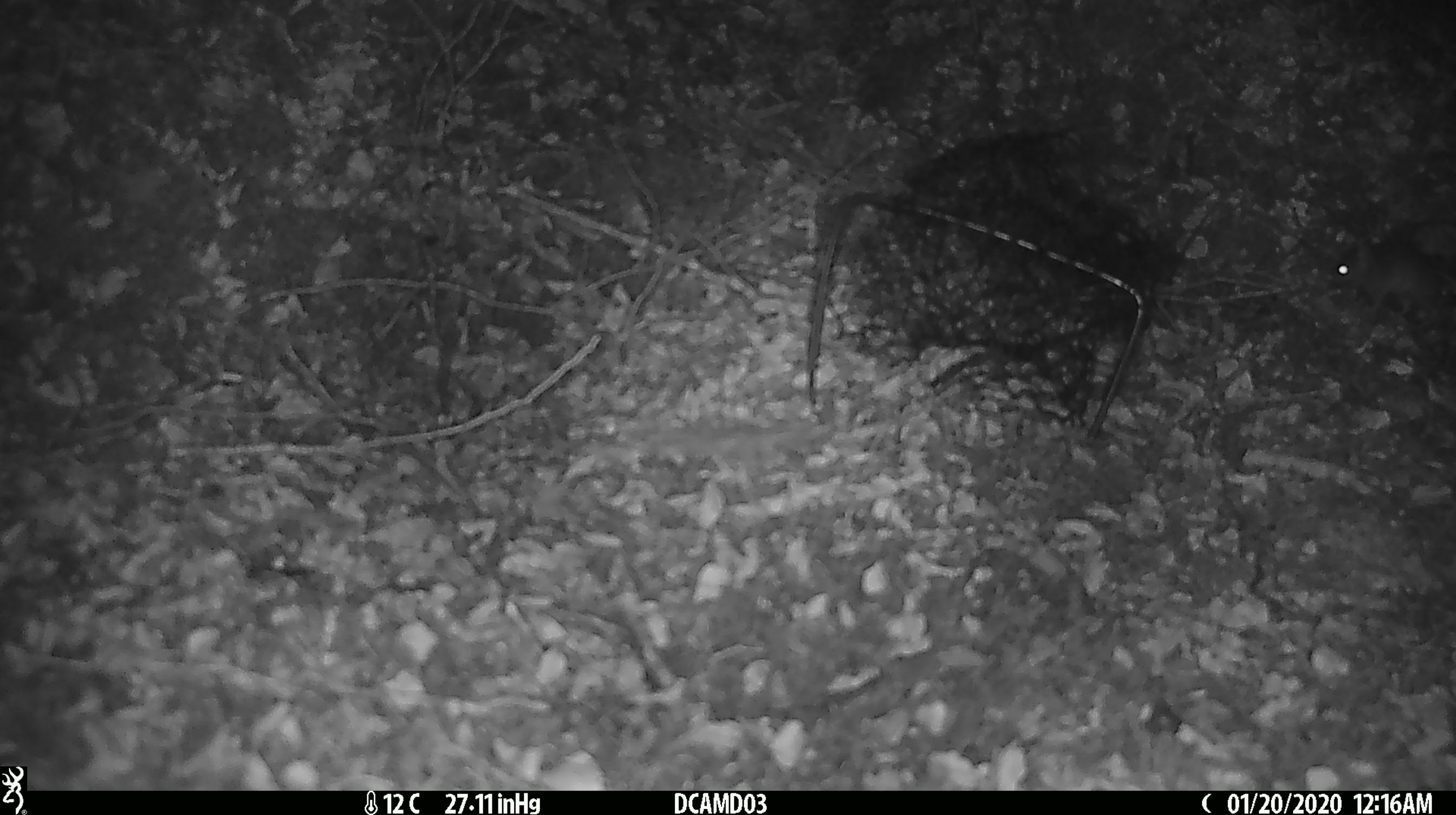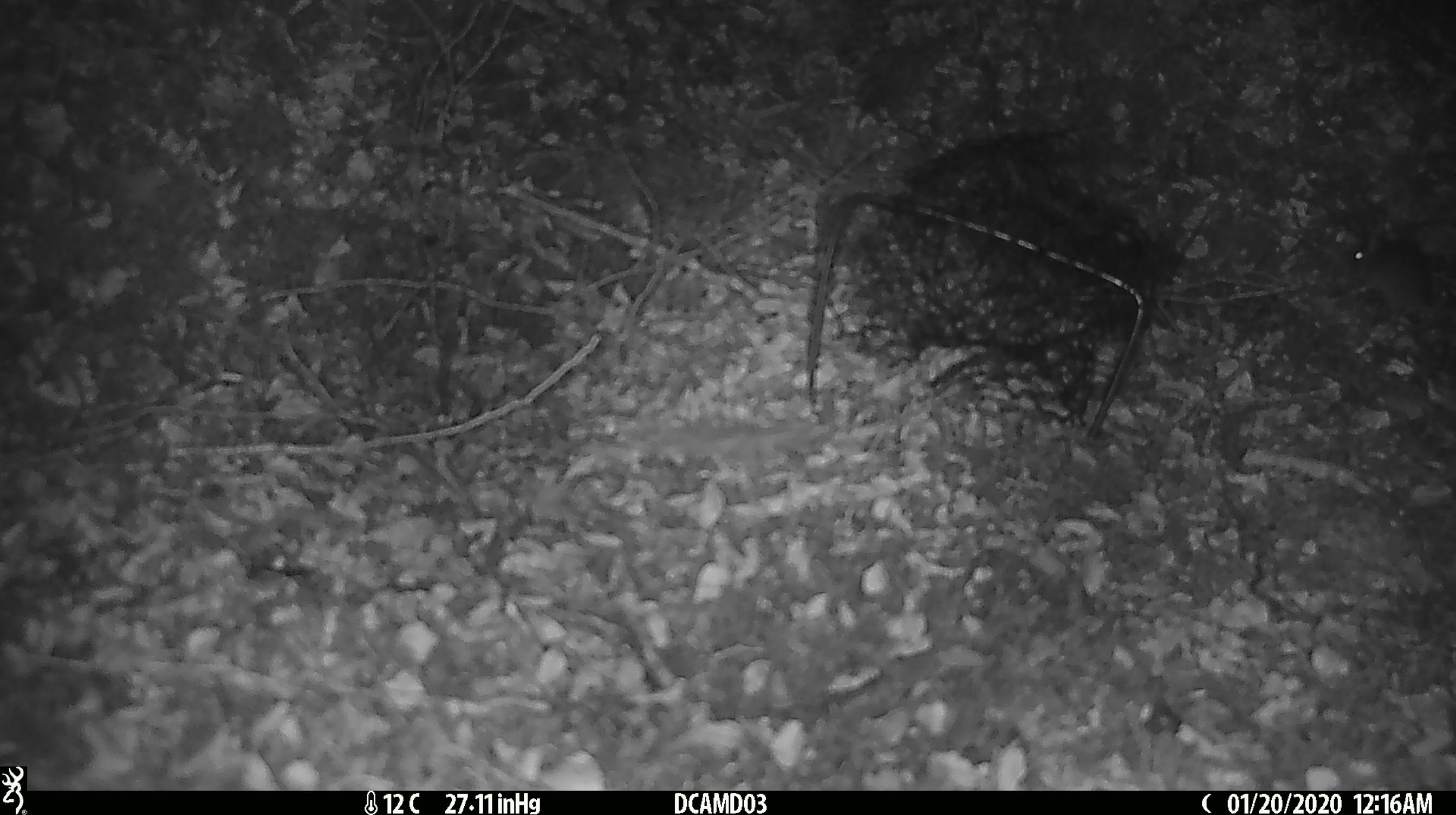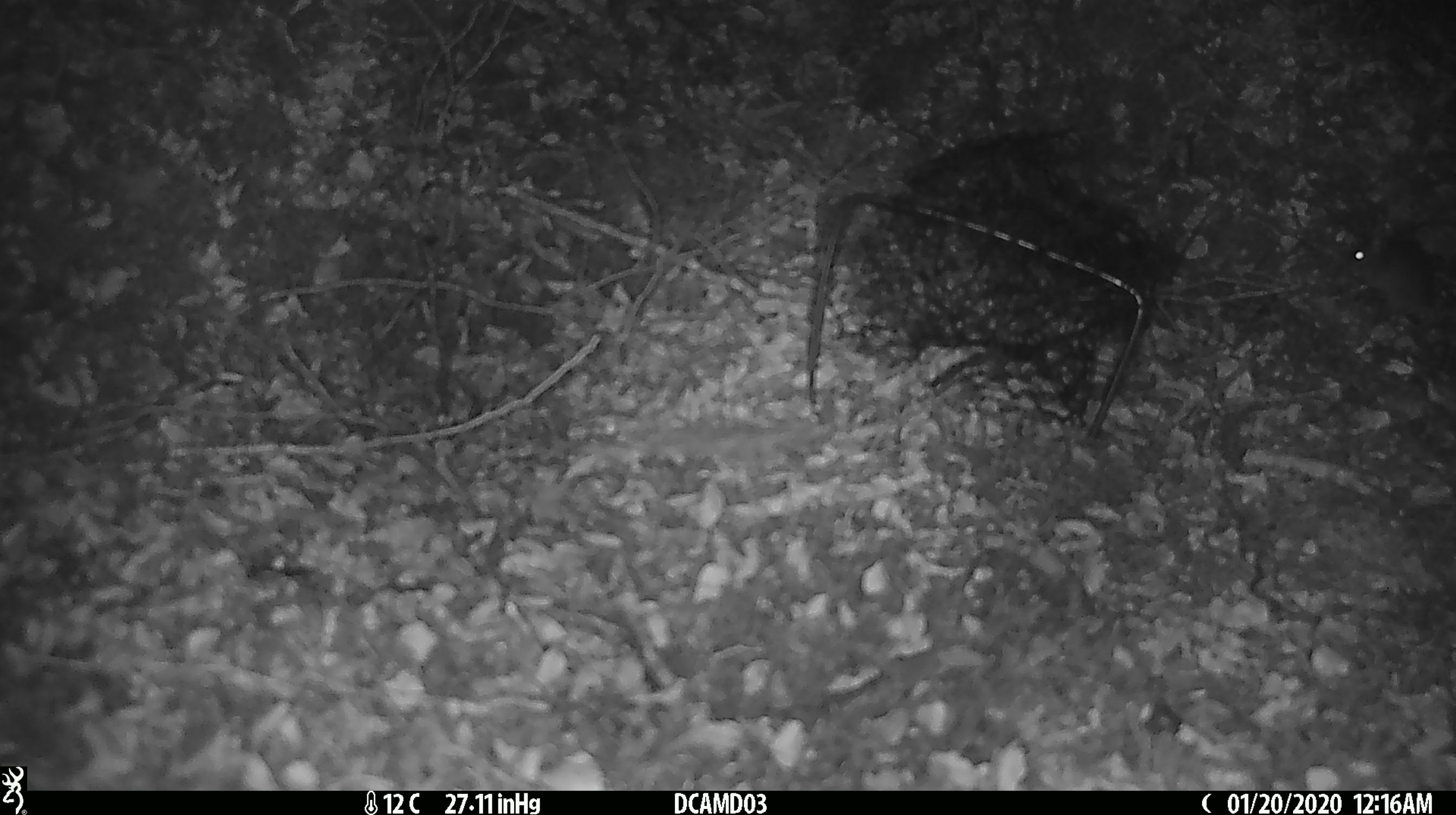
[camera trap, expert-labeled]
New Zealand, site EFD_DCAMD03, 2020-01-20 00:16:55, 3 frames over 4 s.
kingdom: Animalia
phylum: Chordata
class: Mammalia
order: Rodentia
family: Muridae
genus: Mus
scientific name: Mus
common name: mouse